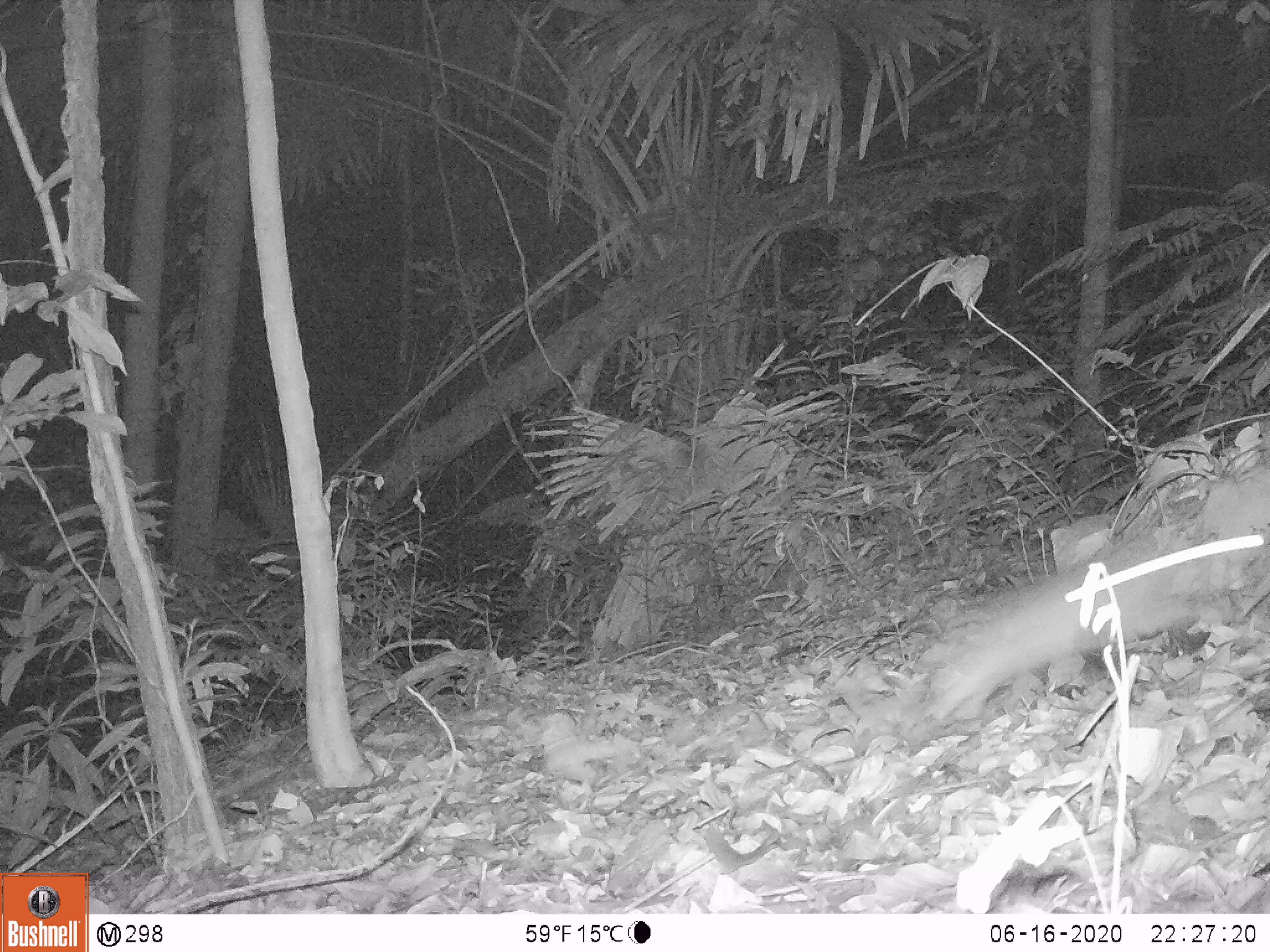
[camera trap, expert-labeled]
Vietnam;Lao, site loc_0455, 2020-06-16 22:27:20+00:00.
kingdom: Animalia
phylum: Chordata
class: Mammalia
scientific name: Mammalia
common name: mammal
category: unidentified small mammal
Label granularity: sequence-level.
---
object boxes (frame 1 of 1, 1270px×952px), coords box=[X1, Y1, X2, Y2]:
unidentified small mammal: box=[918, 471, 1270, 736]